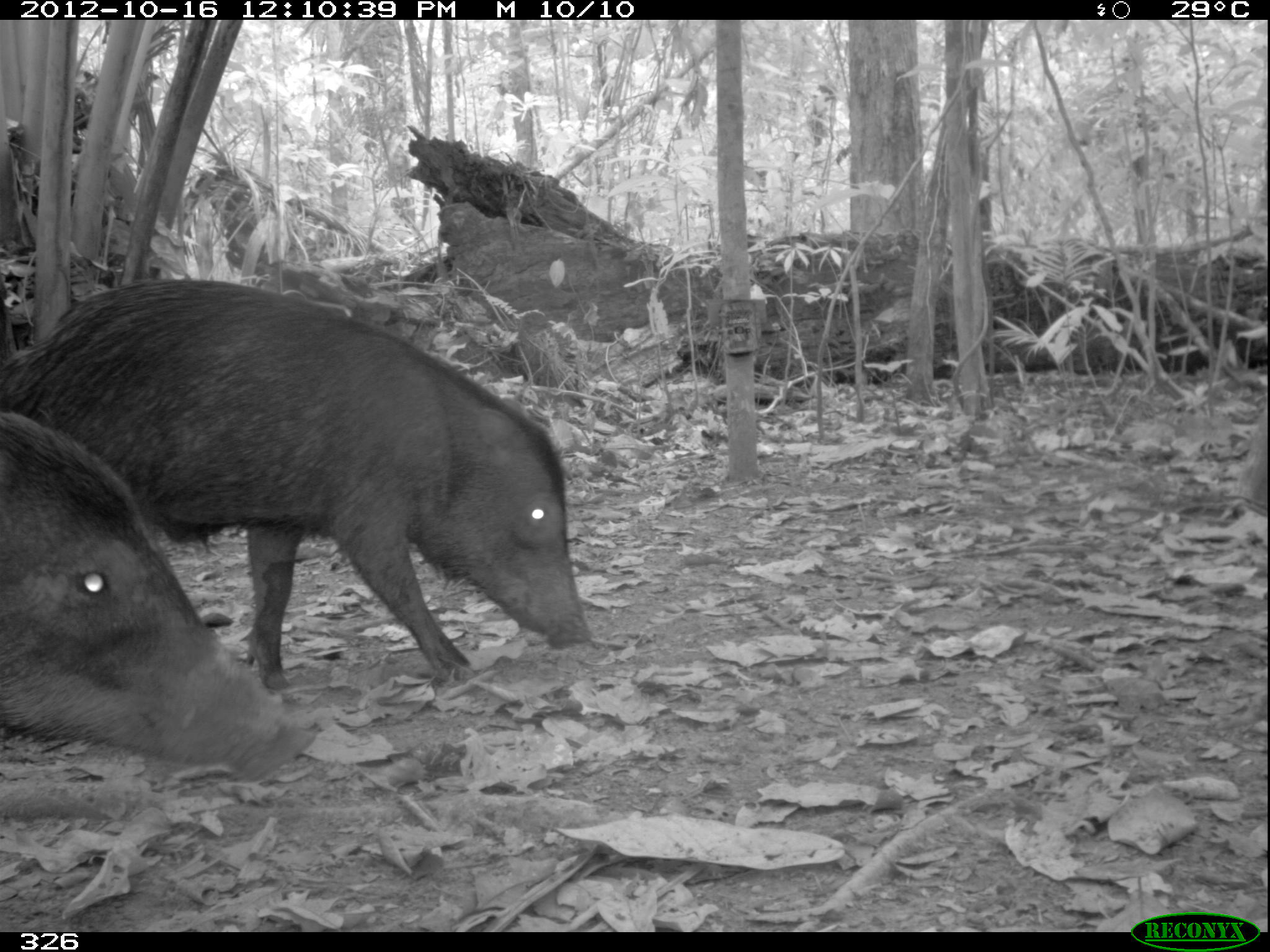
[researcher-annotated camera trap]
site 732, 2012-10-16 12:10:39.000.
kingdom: Animalia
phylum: Chordata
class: Mammalia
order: Artiodactyla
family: Tayassuidae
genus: Tayassu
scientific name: Tayassu pecari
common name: white-lipped peccary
Tayassu pecari (white-lipped peccary).